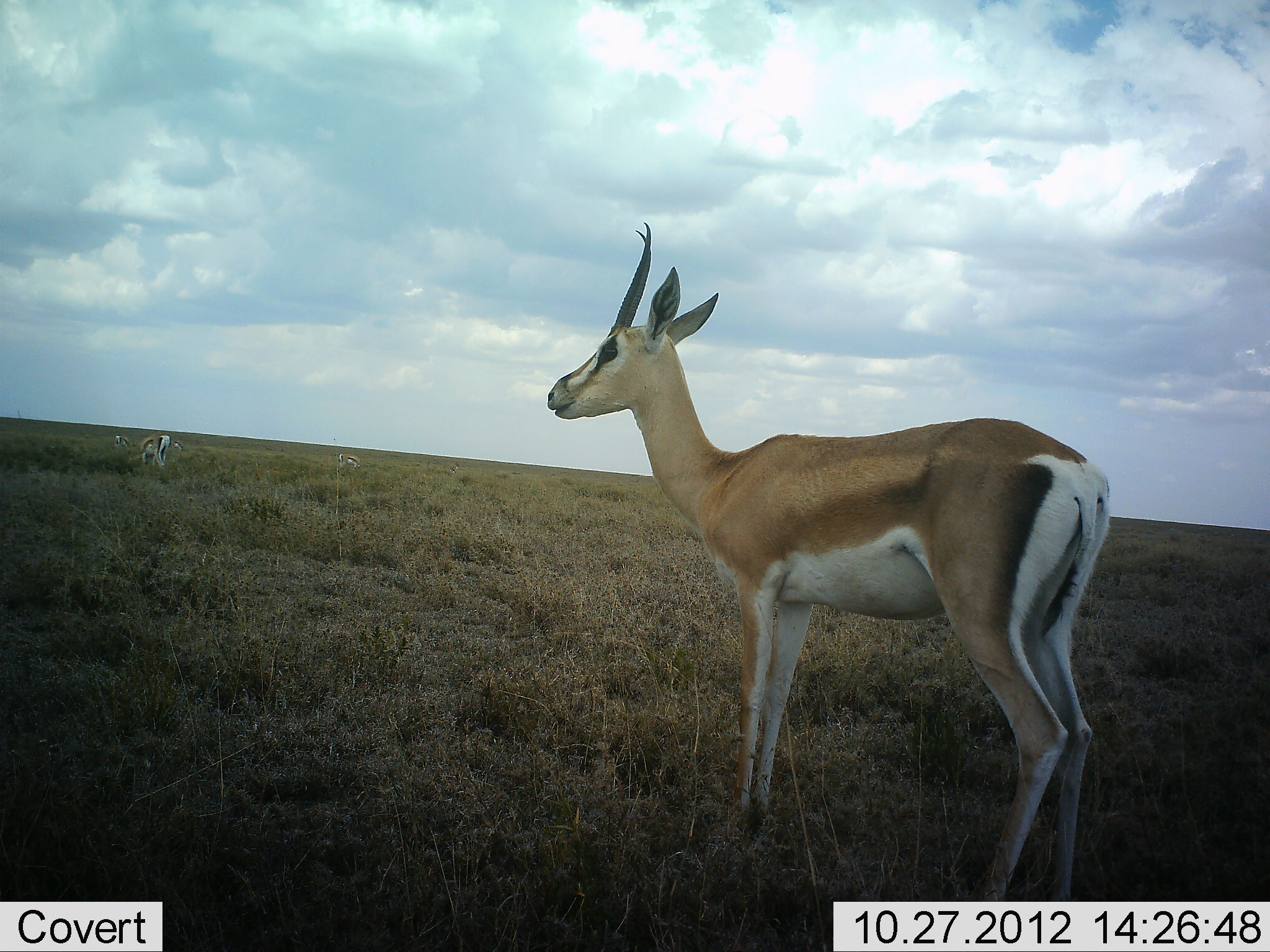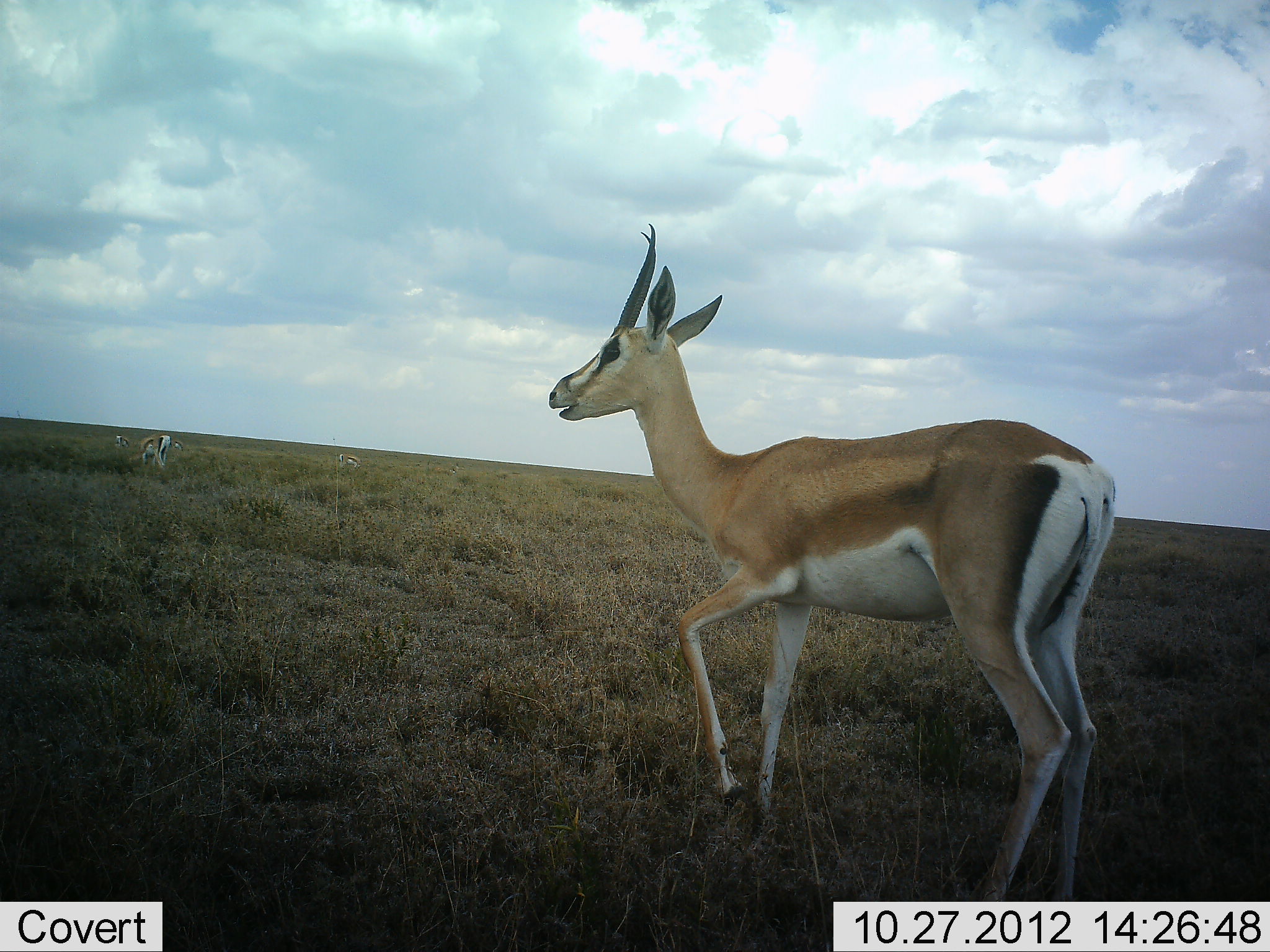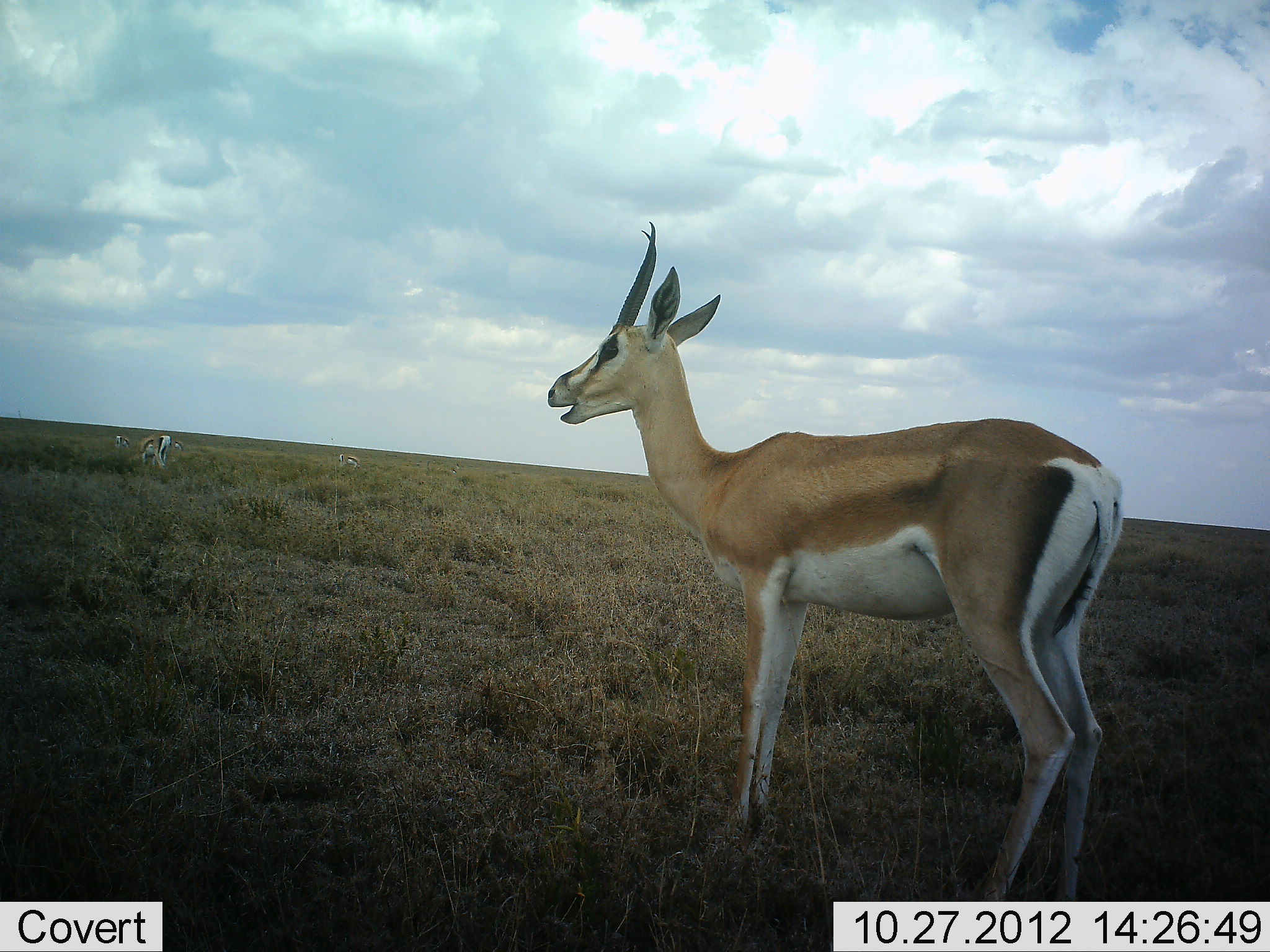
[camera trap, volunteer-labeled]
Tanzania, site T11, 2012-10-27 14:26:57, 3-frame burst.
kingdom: Animalia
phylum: Chordata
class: Mammalia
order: Artiodactyla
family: Bovidae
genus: Nanger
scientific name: Nanger granti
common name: grant's gazelle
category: gazellegrants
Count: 2.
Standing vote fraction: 100%.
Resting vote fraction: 8%.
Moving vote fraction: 0%.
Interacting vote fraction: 0%.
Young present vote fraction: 0%.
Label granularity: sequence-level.